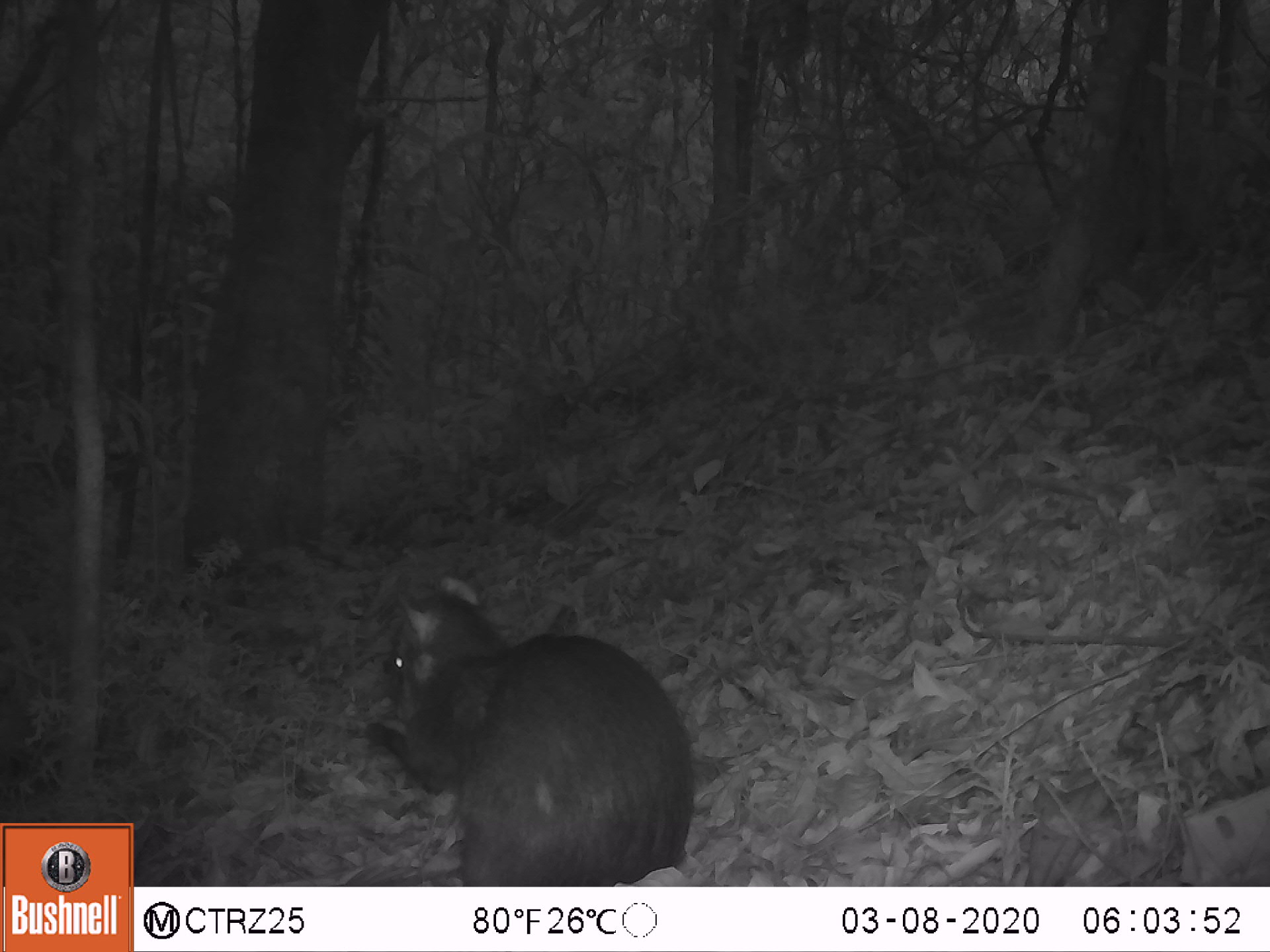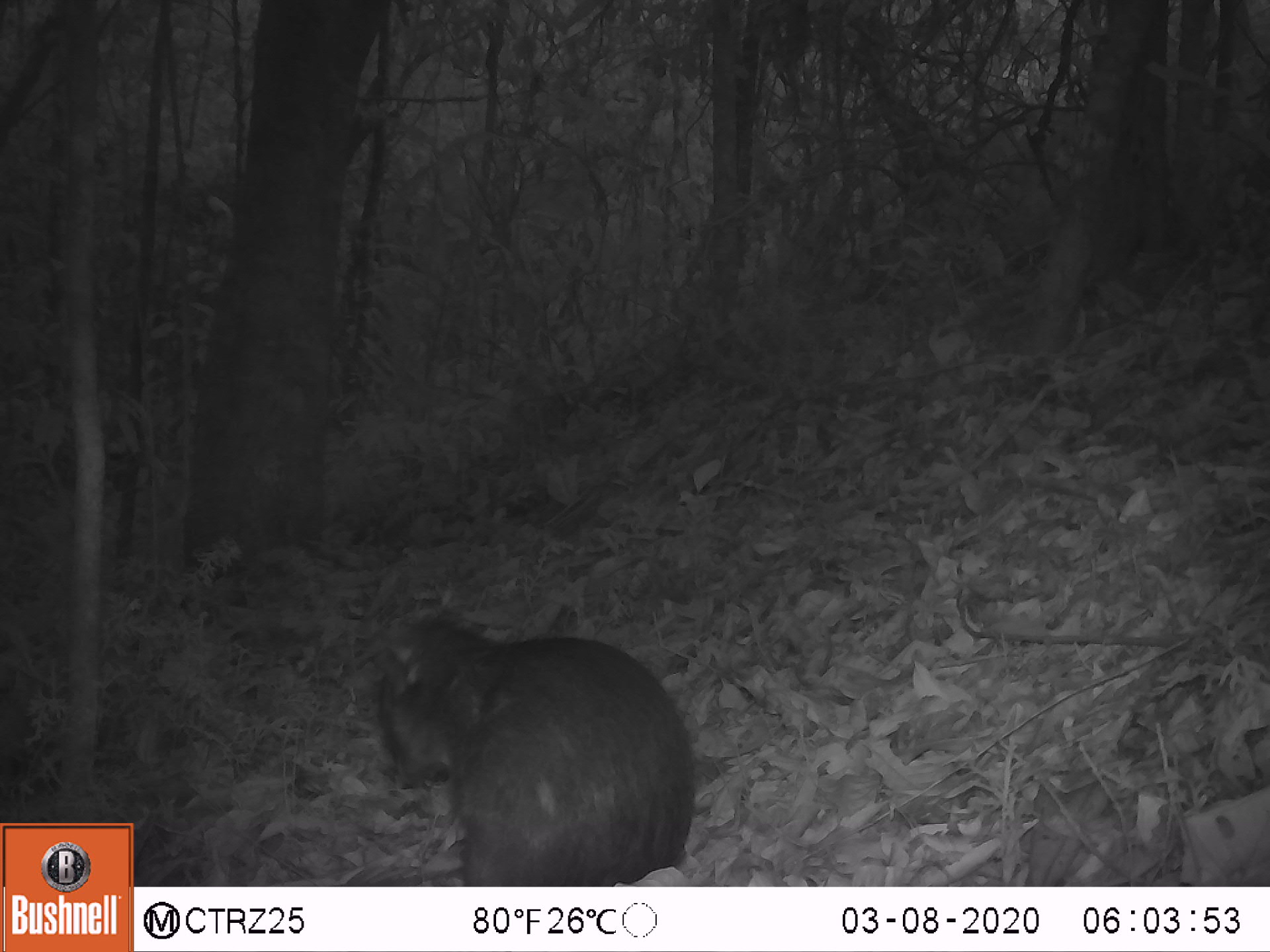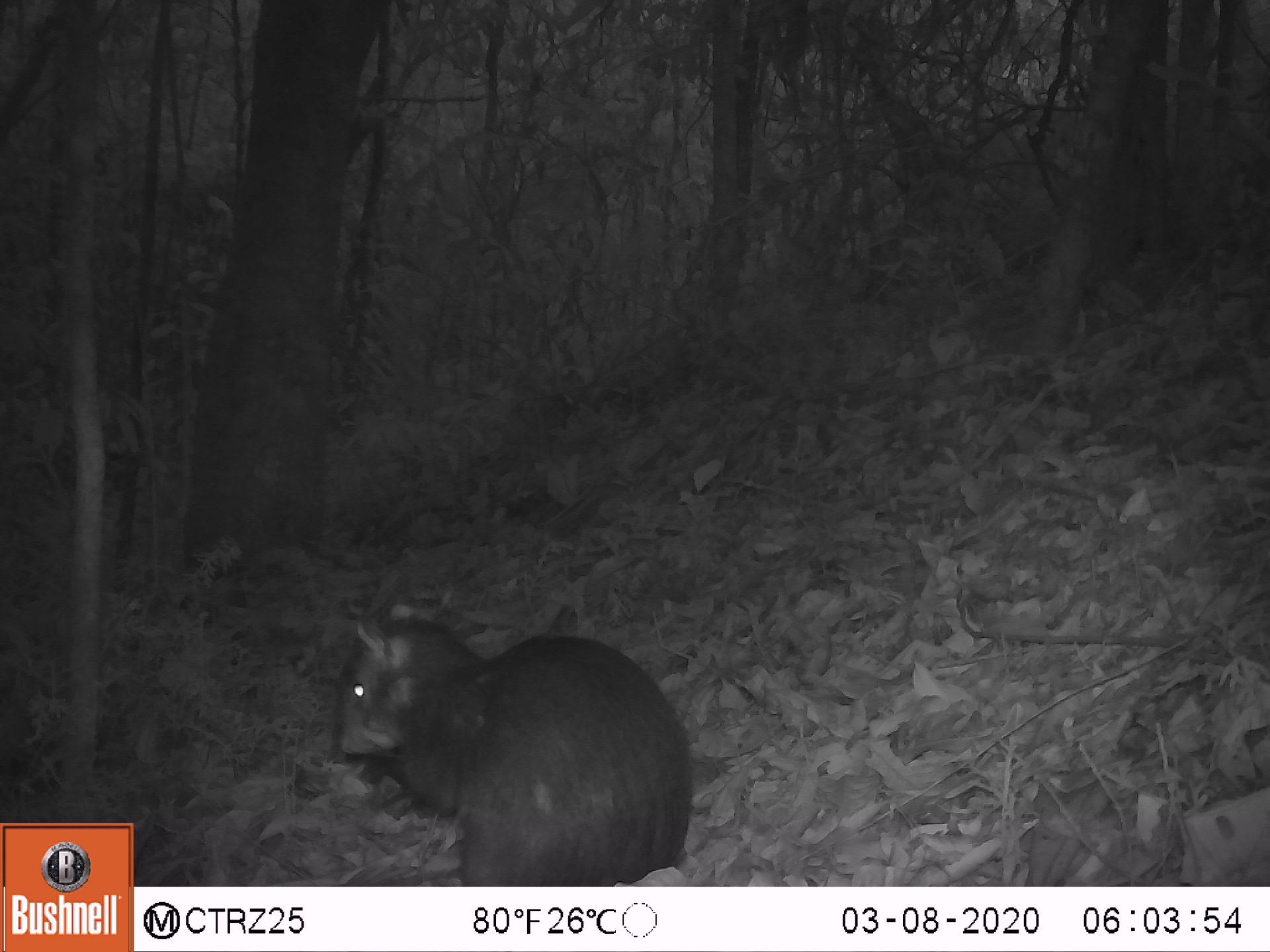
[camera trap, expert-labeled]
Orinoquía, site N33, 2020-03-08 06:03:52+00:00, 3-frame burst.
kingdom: Animalia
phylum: Chordata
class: Mammalia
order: Rodentia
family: Dasyproctidae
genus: Dasyprocta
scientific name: Dasyprocta fuliginosa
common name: black agouti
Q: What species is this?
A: Black agouti (Dasyprocta fuliginosa).